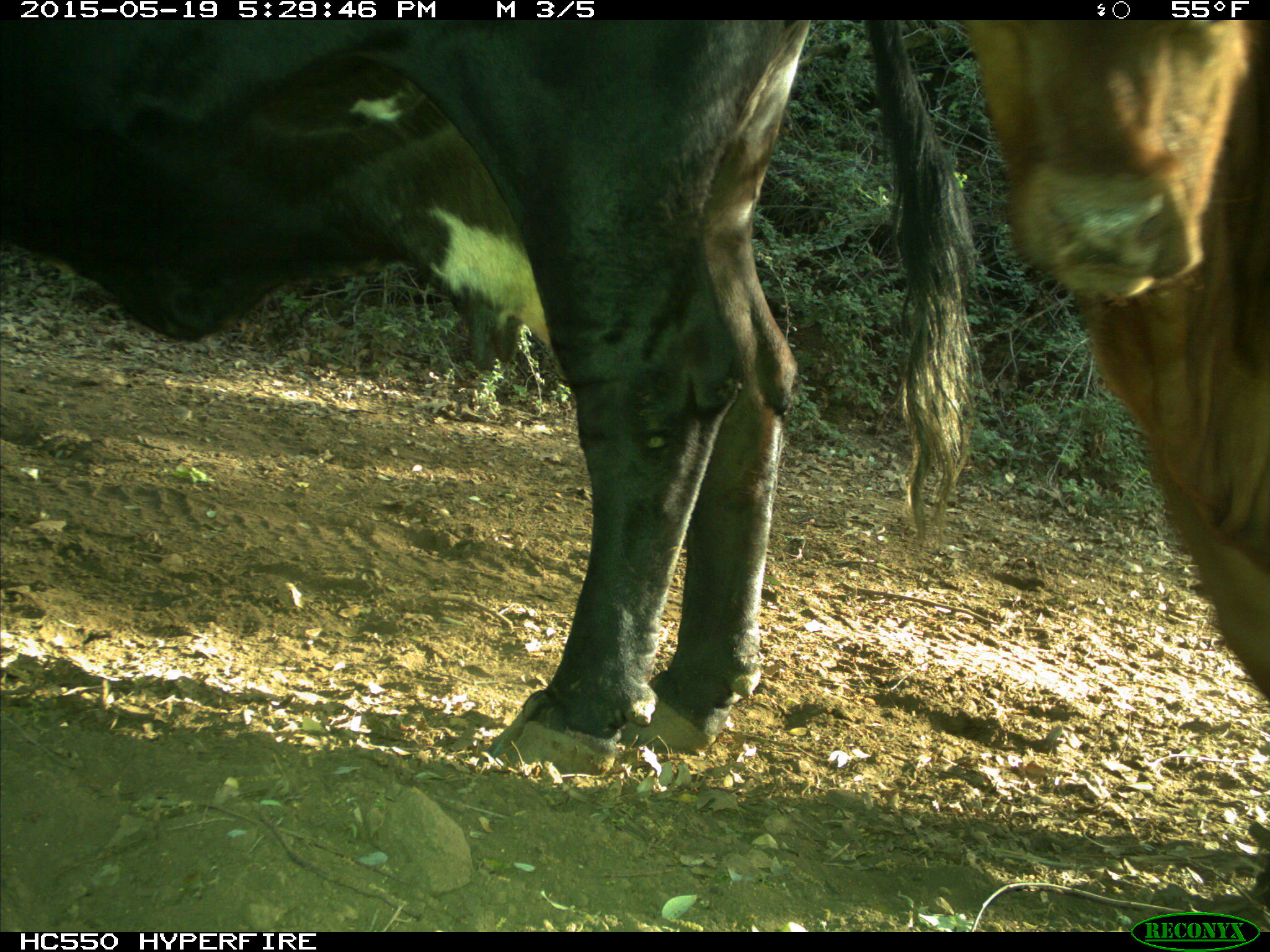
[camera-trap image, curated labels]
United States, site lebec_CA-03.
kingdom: Animalia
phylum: Chordata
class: Mammalia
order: Artiodactyla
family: Bovidae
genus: Bos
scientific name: Bos taurus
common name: domestic cow